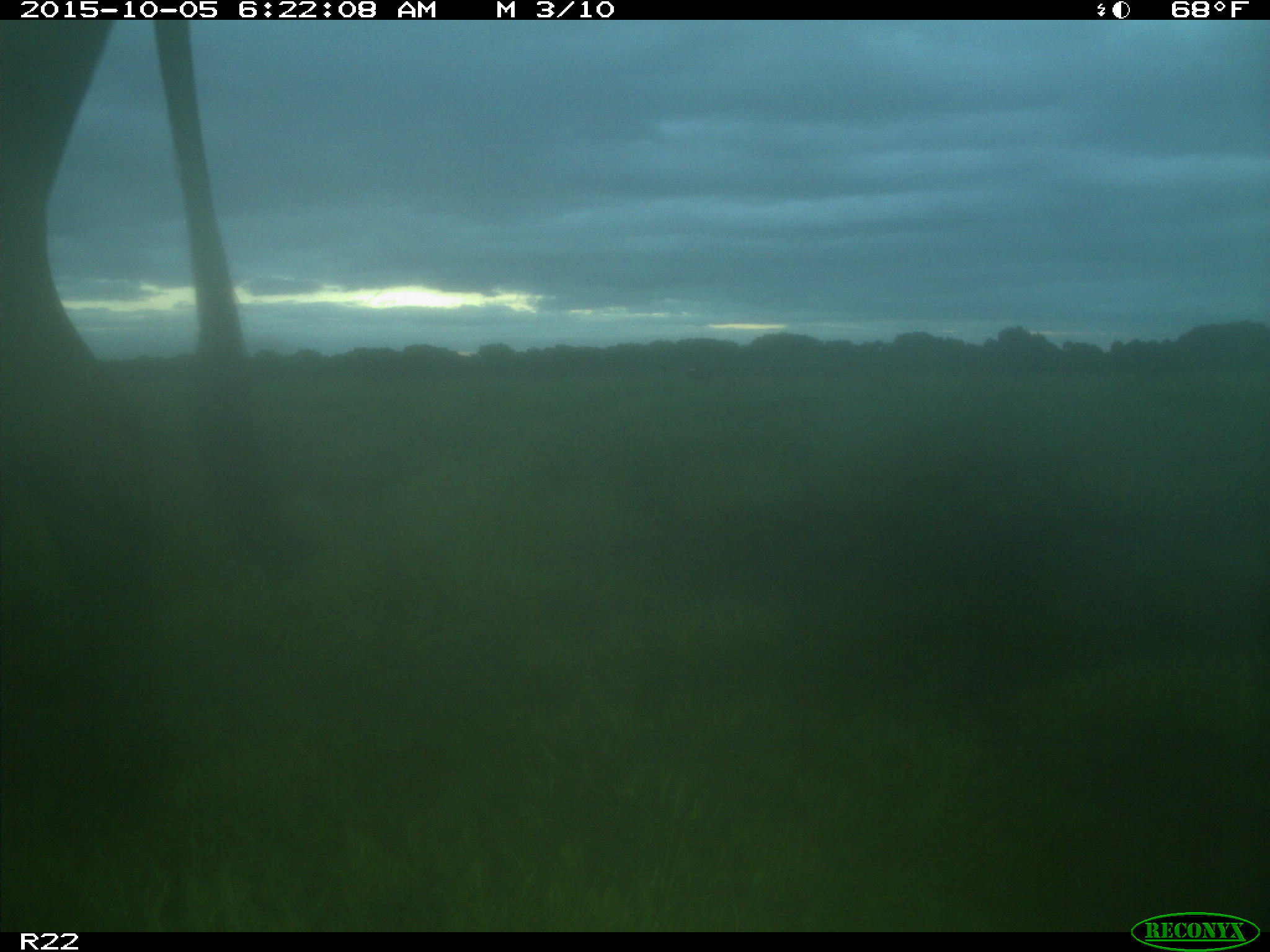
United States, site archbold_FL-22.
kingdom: Animalia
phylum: Chordata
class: Mammalia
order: Artiodactyla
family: Bovidae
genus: Bos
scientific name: Bos taurus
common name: domestic cow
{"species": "Bos taurus (domestic cow)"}